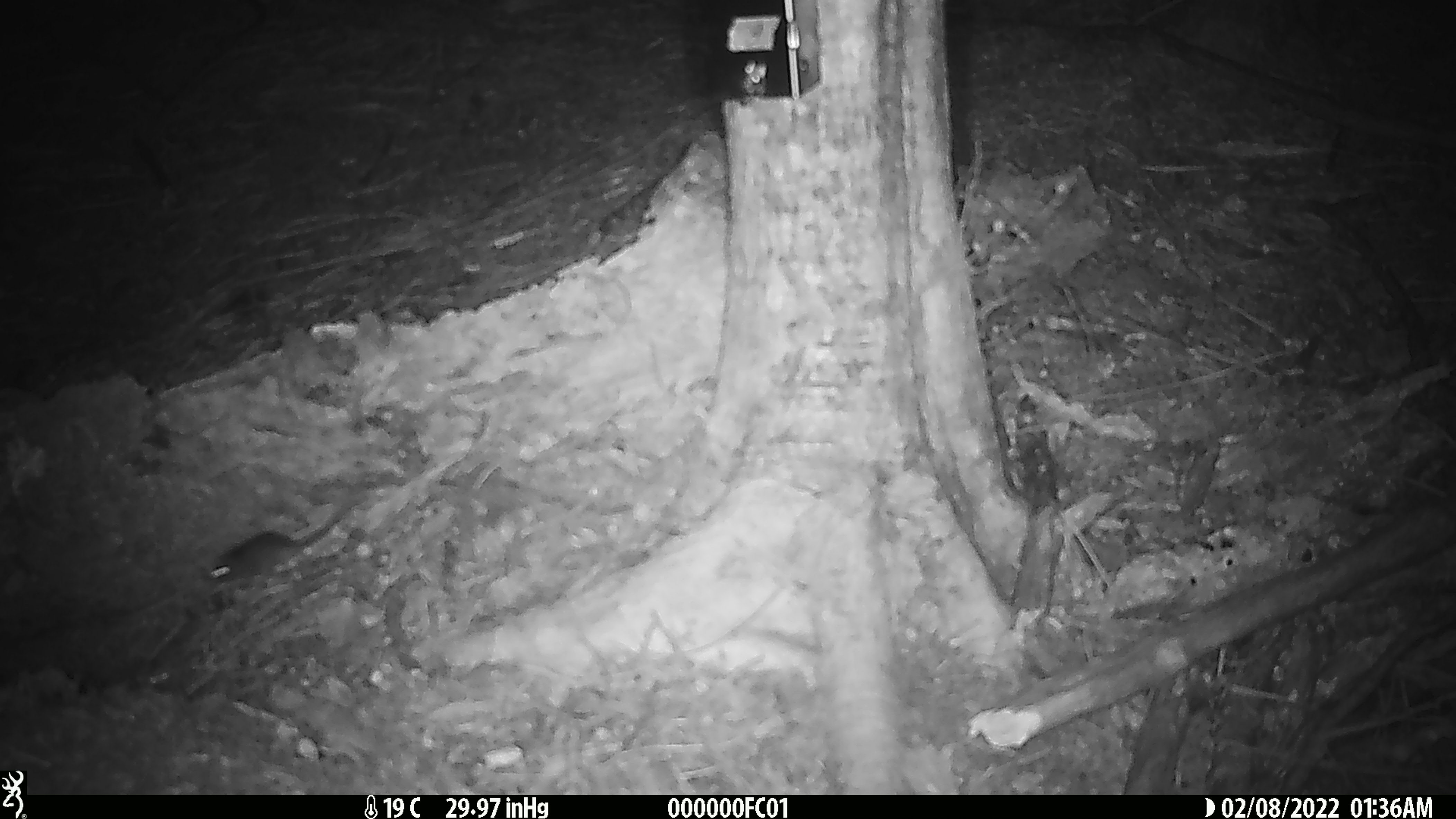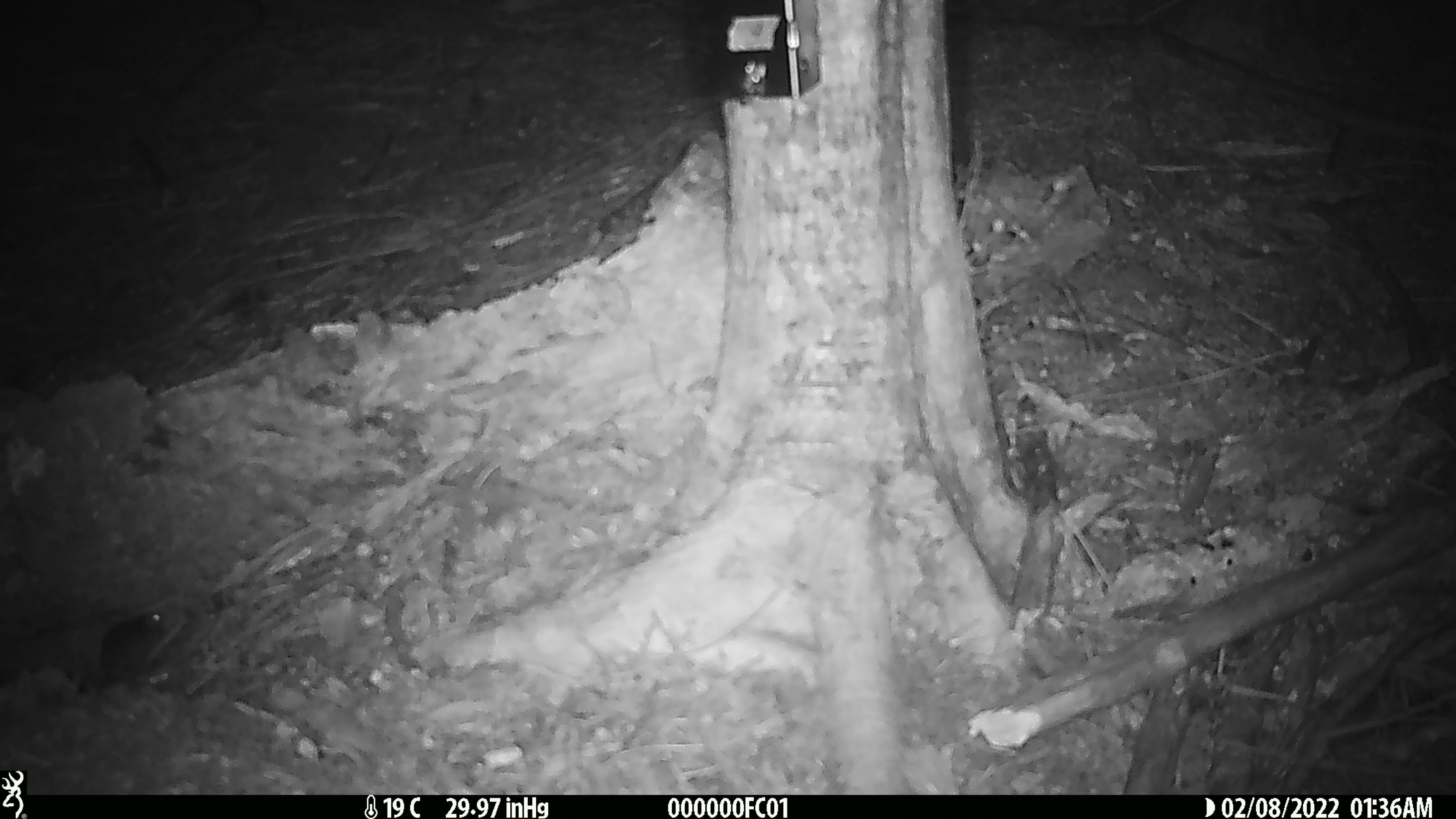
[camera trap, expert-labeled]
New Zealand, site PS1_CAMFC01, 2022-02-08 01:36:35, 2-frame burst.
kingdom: Animalia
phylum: Chordata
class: Mammalia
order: Rodentia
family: Muridae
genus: Mus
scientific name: Mus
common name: mouse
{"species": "mouse (Mus)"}